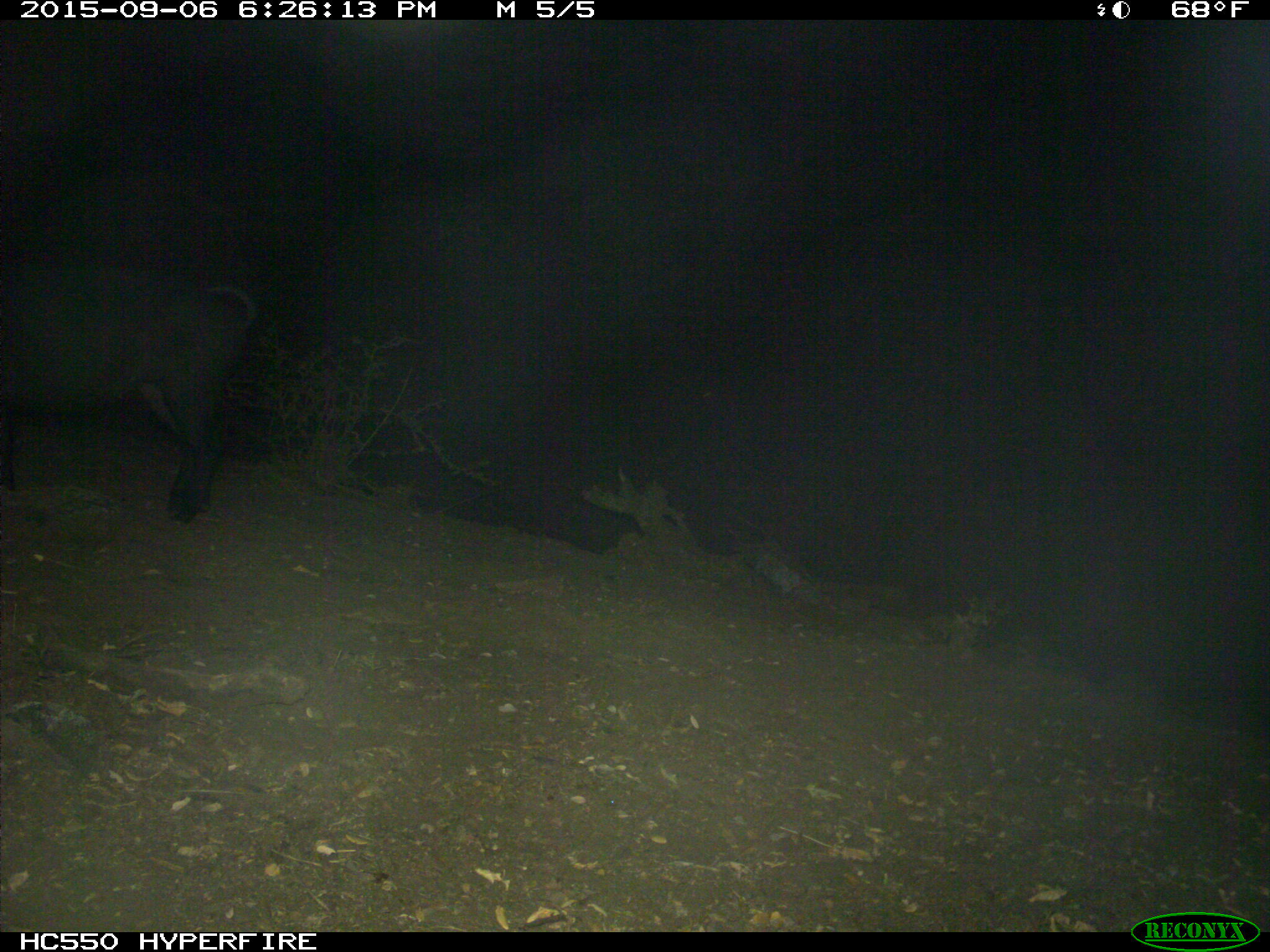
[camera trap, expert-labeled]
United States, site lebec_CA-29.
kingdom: Animalia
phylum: Chordata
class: Mammalia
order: Artiodactyla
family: Suidae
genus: Sus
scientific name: Sus scrofa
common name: wild boar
Sus scrofa (wild boar).